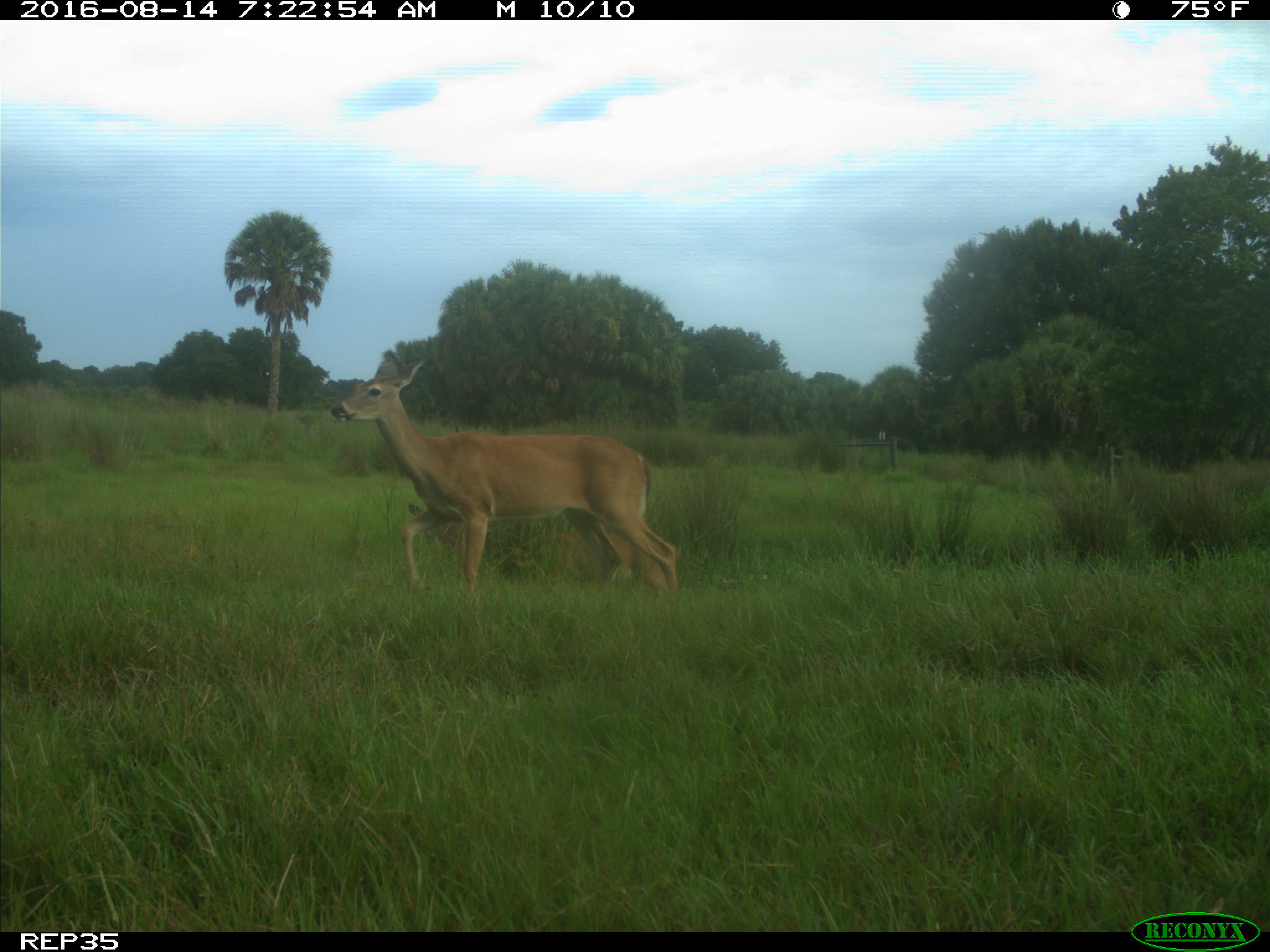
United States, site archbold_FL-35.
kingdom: Animalia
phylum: Chordata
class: Mammalia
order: Artiodactyla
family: Cervidae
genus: Odocoileus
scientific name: Odocoileus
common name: deer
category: unidentified deer